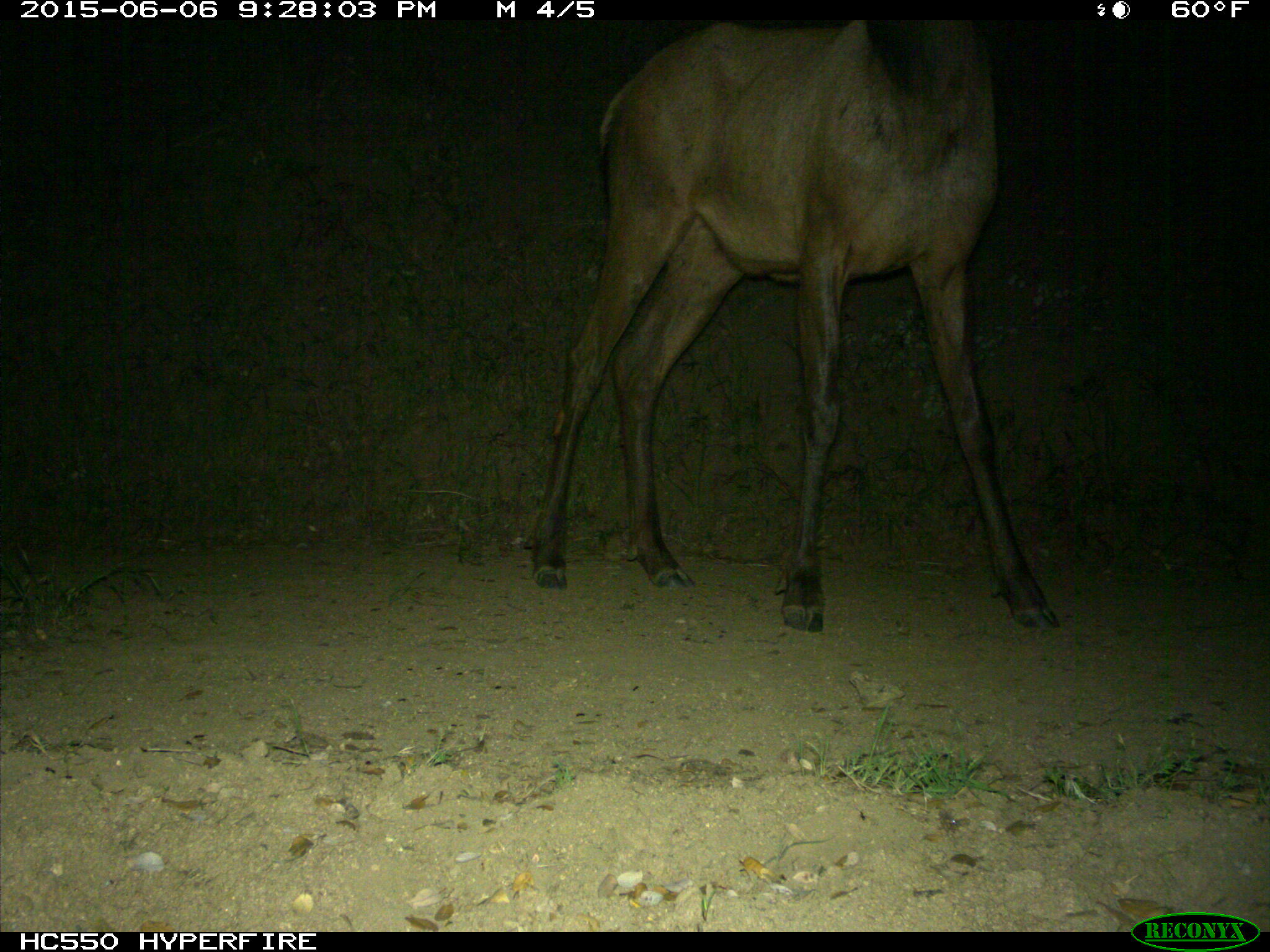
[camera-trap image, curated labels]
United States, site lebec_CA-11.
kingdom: Animalia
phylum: Chordata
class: Mammalia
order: Artiodactyla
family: Cervidae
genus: Cervus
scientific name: Cervus canadensis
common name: elk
Cervus canadensis (elk).